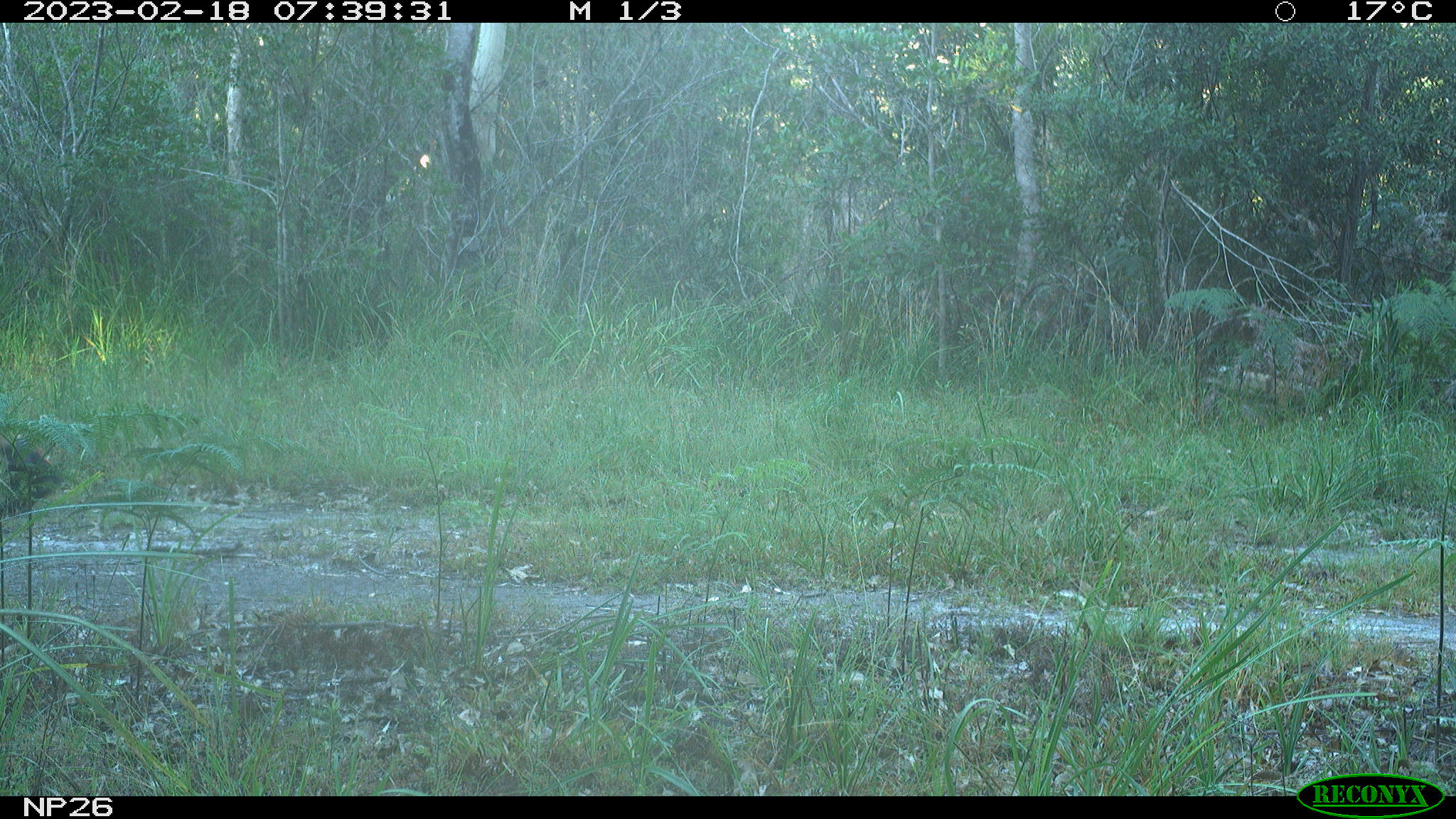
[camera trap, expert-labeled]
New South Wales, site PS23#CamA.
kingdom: Animalia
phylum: Chordata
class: Mammalia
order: Carnivora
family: Canidae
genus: Canis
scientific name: Canis familiaris dingo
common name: dingo